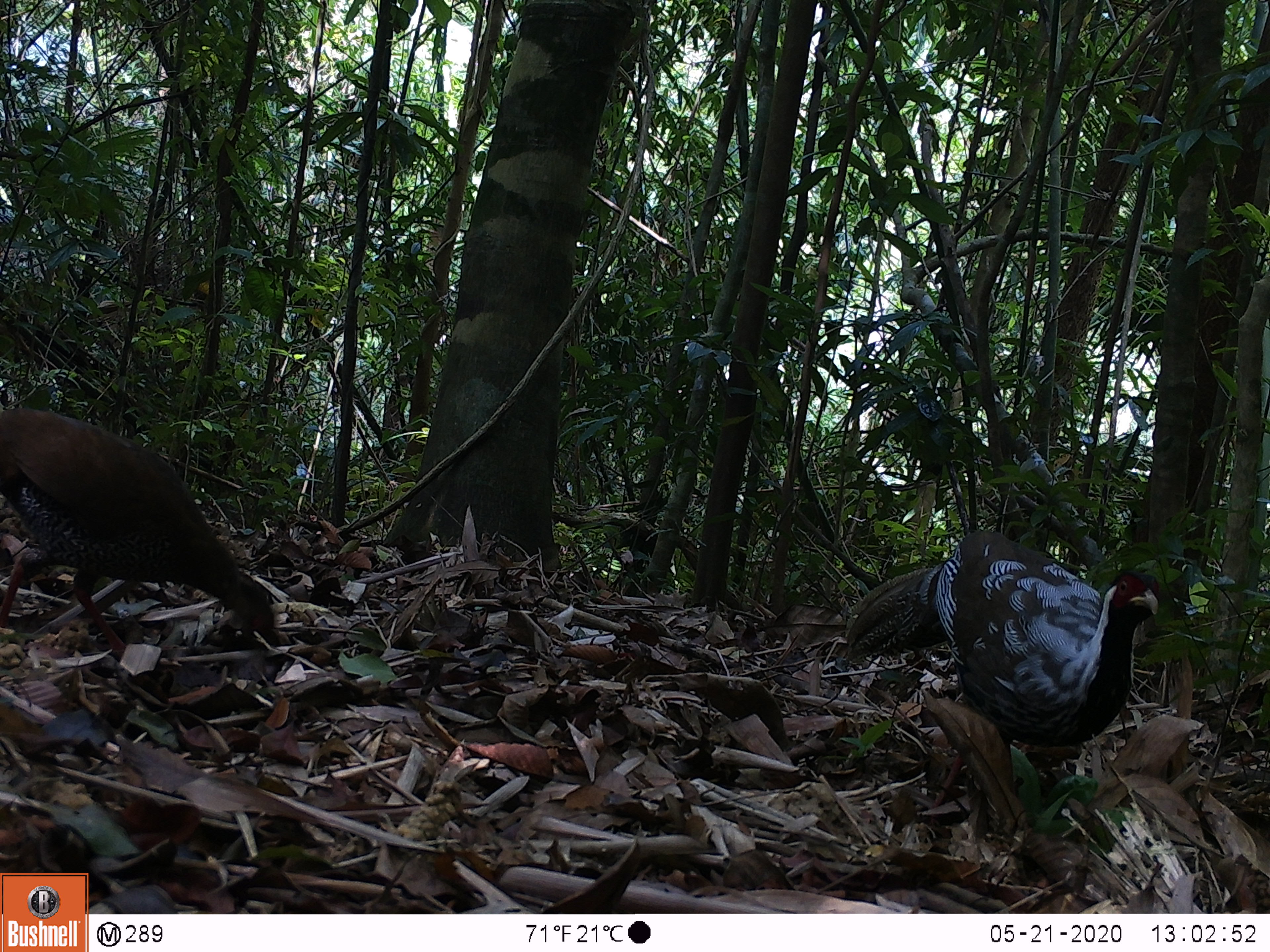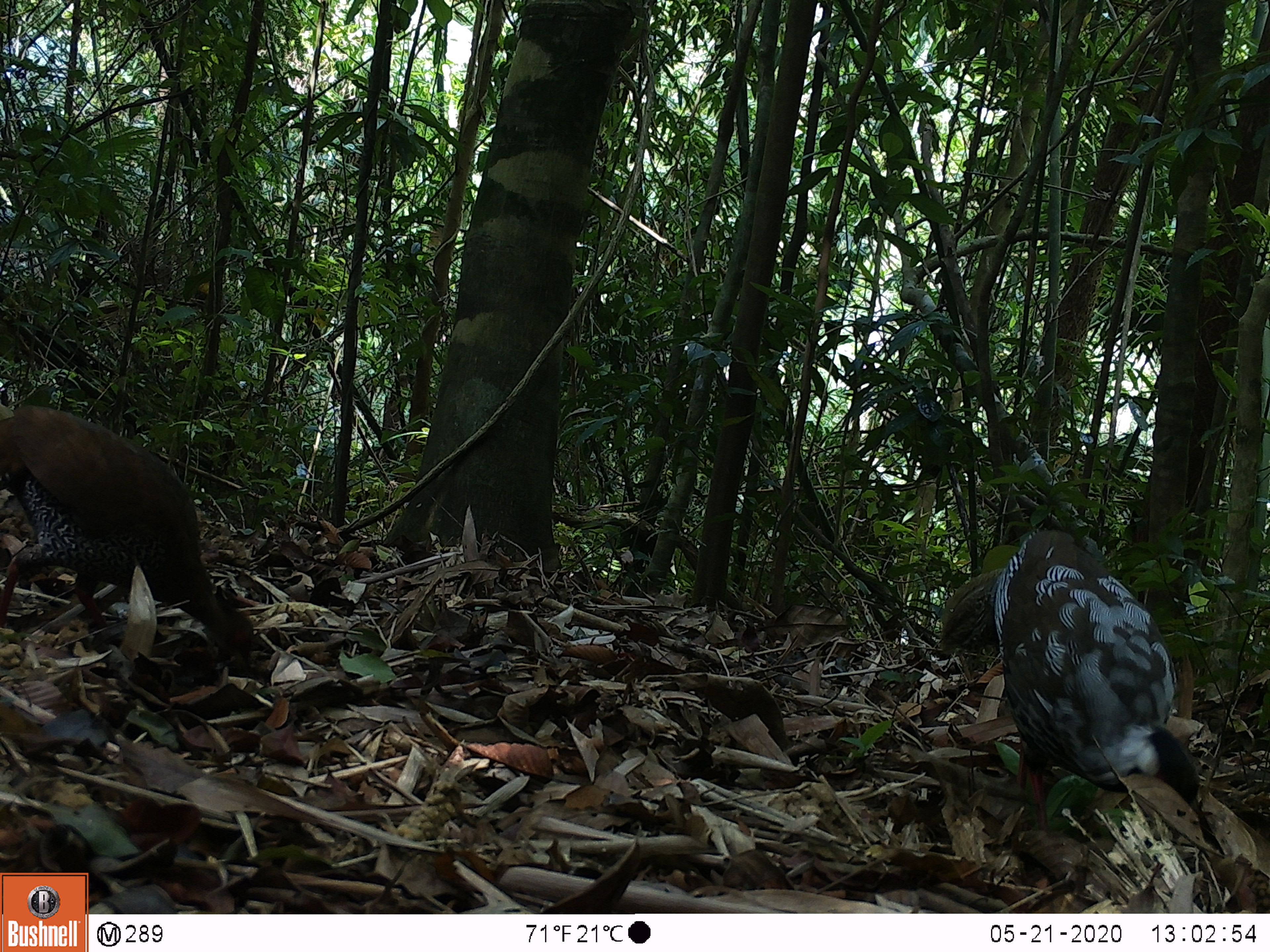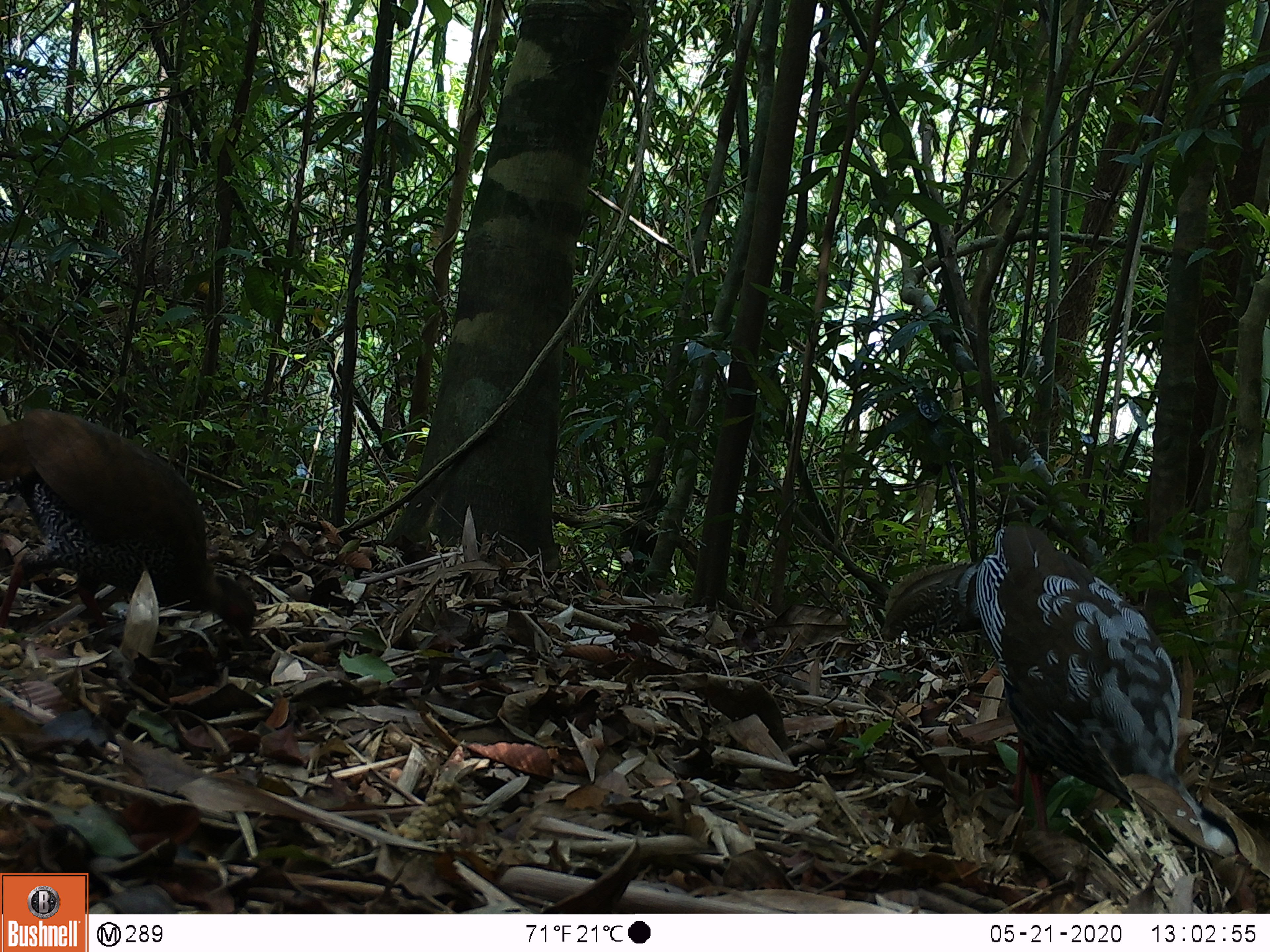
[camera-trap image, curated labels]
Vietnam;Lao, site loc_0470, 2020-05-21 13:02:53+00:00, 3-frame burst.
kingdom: Animalia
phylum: Chordata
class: Aves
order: Galliformes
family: Phasianidae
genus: Lophura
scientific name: Lophura nycthemera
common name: silver pheasant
Silver pheasant (Lophura nycthemera). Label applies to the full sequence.